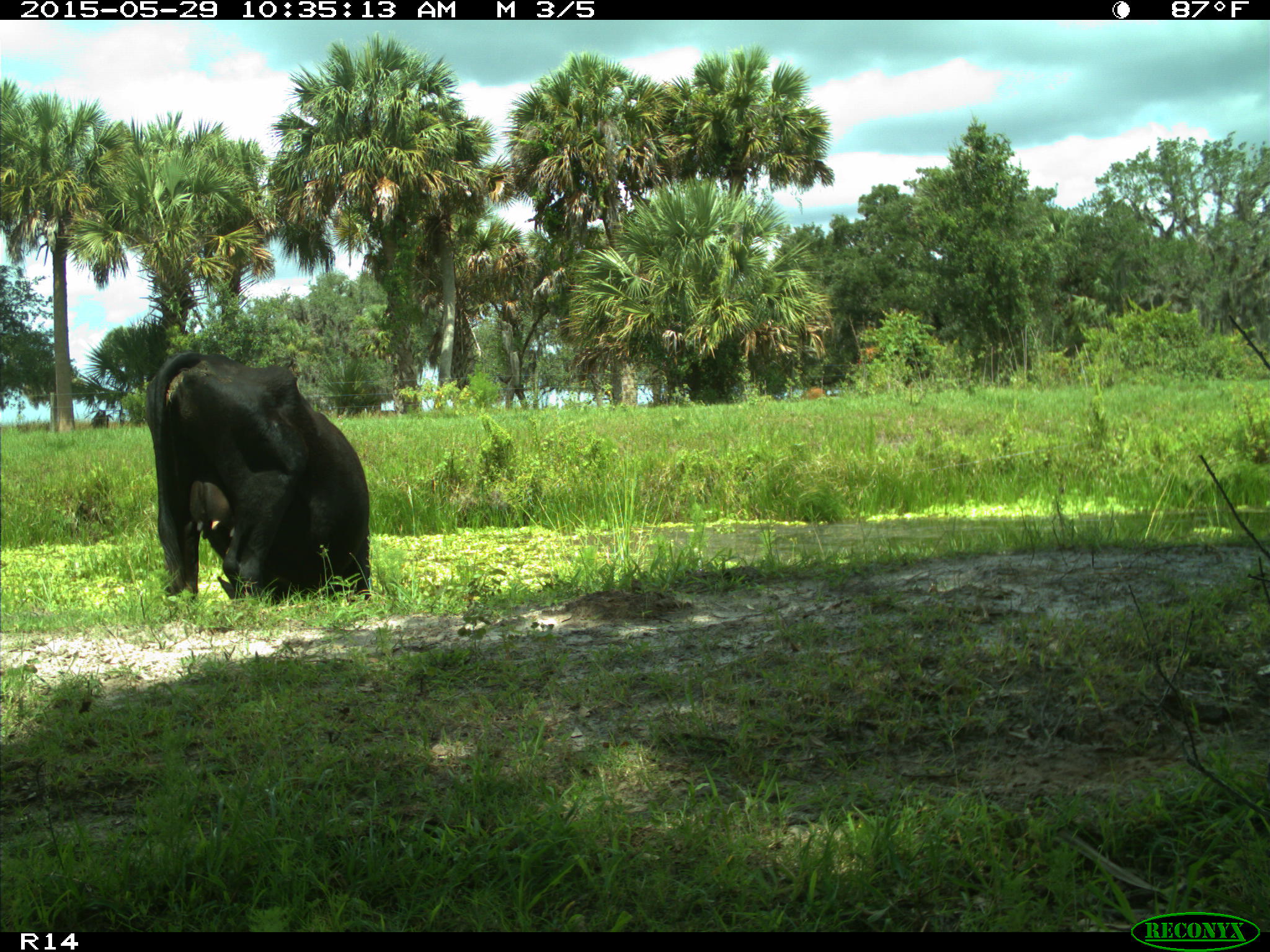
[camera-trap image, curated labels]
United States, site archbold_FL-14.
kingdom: Animalia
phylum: Chordata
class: Mammalia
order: Artiodactyla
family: Bovidae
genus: Bos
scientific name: Bos taurus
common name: domestic cow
Bos taurus (domestic cow).